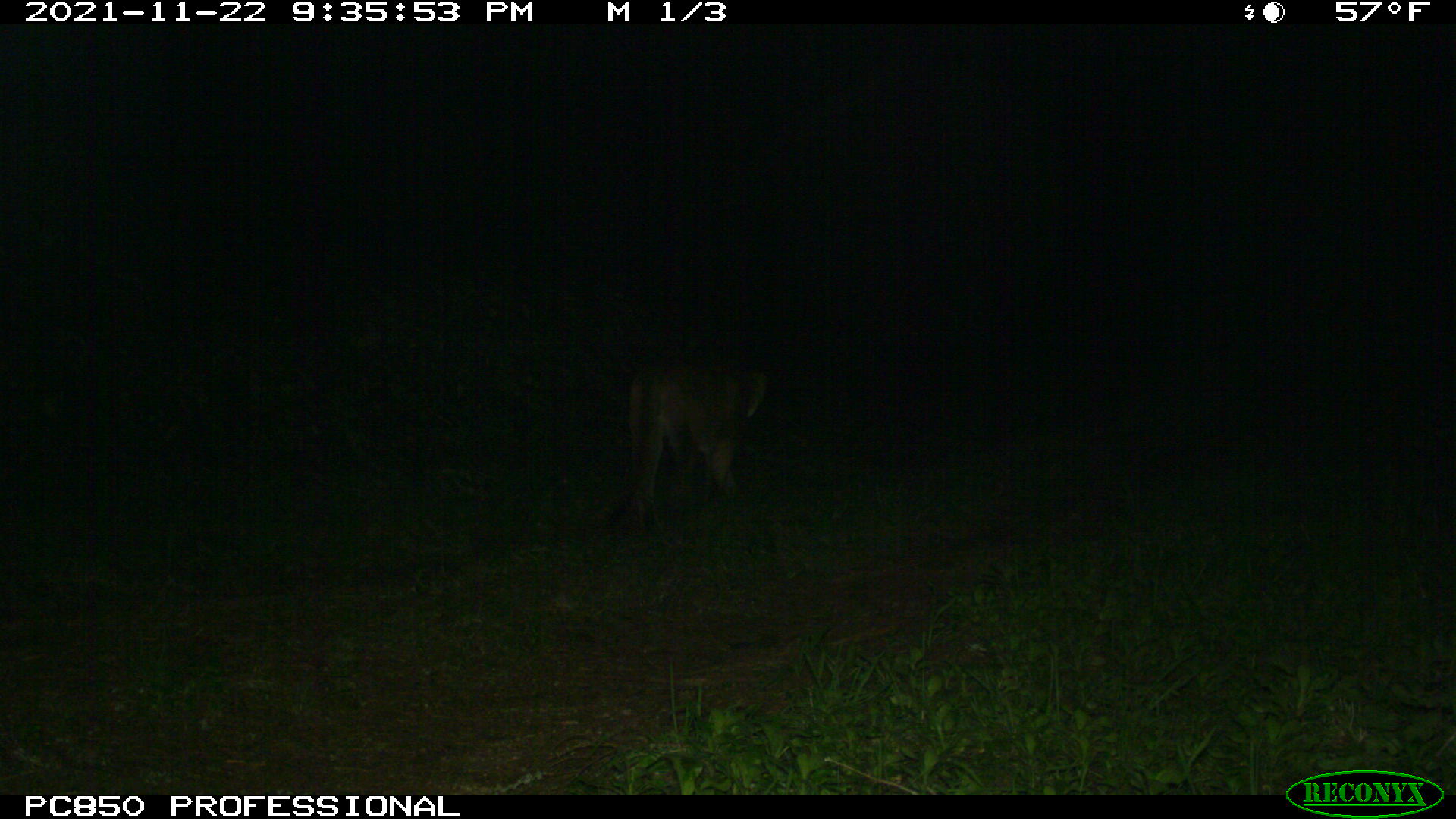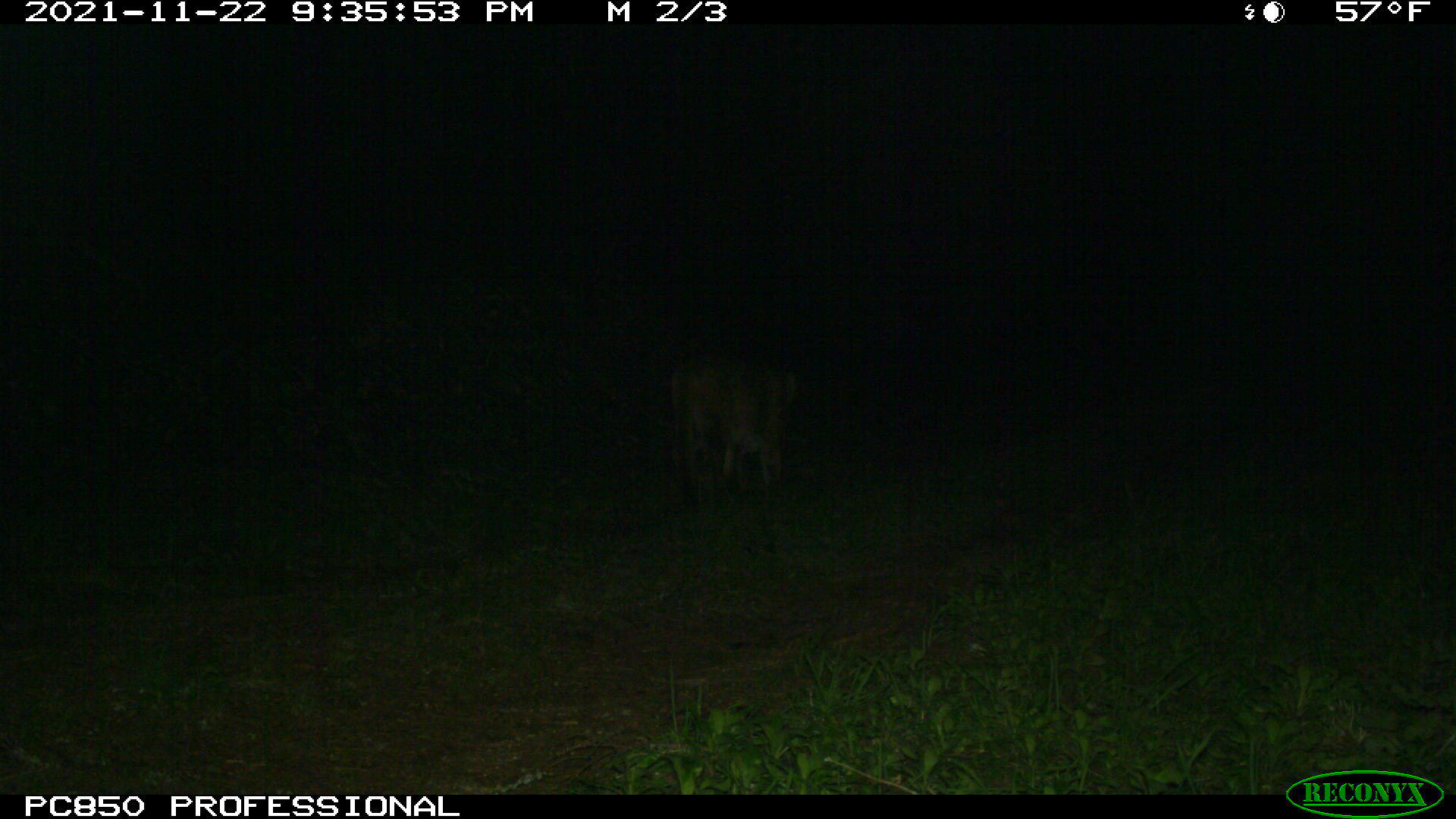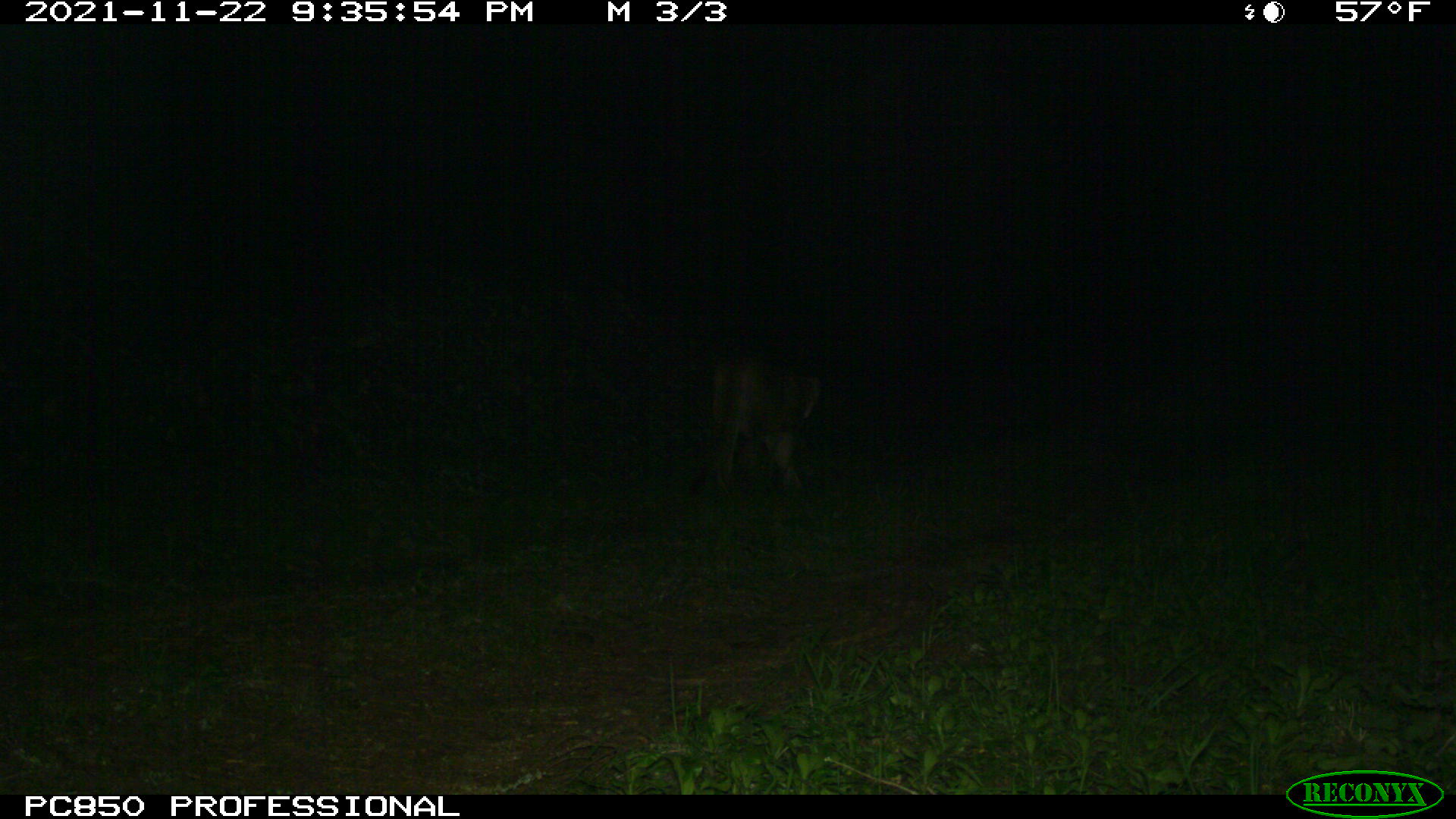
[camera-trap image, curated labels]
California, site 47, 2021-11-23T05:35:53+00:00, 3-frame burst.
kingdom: Animalia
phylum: Chordata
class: Mammalia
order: Carnivora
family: Felidae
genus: Puma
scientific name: Puma concolor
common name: puma